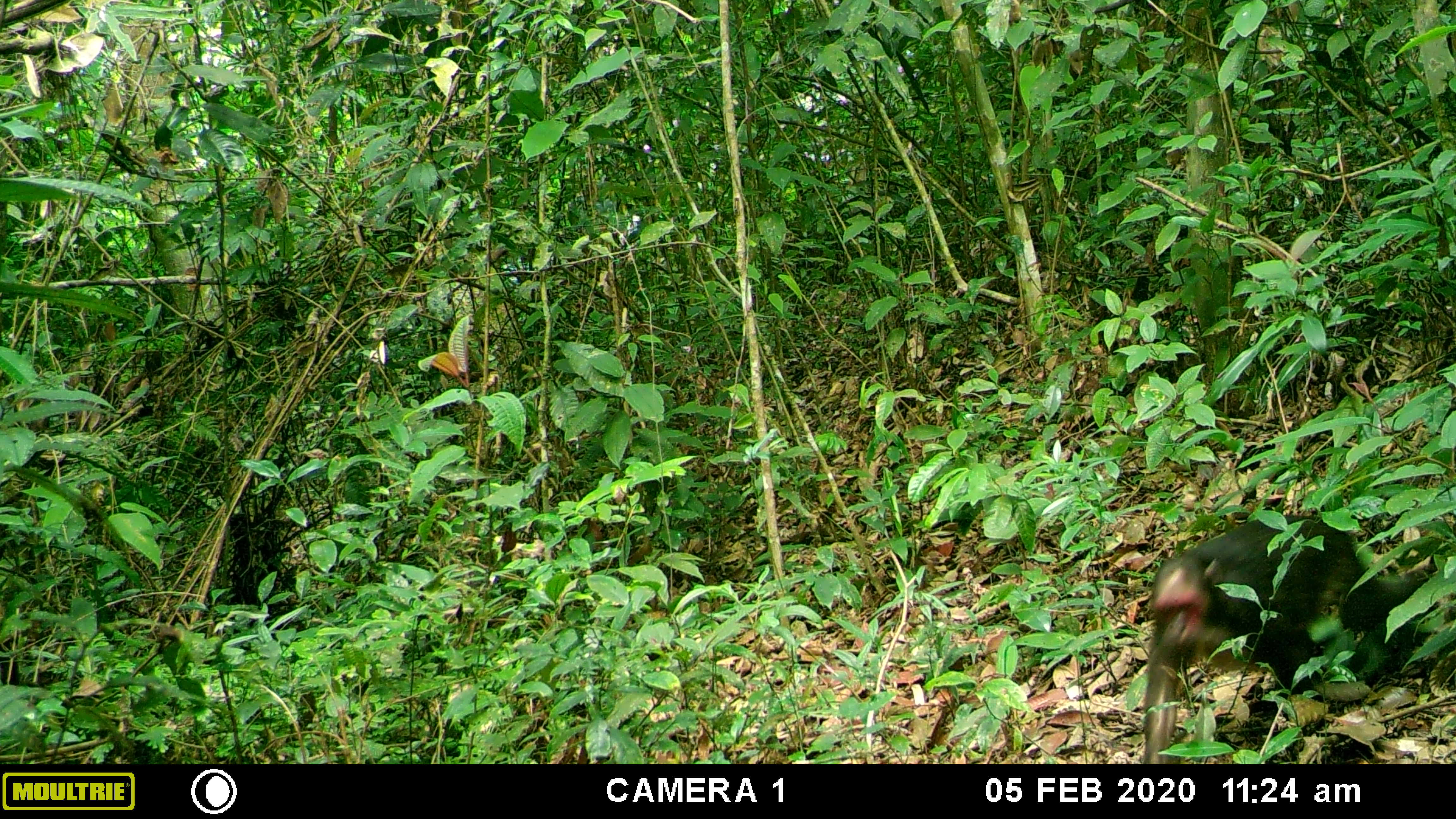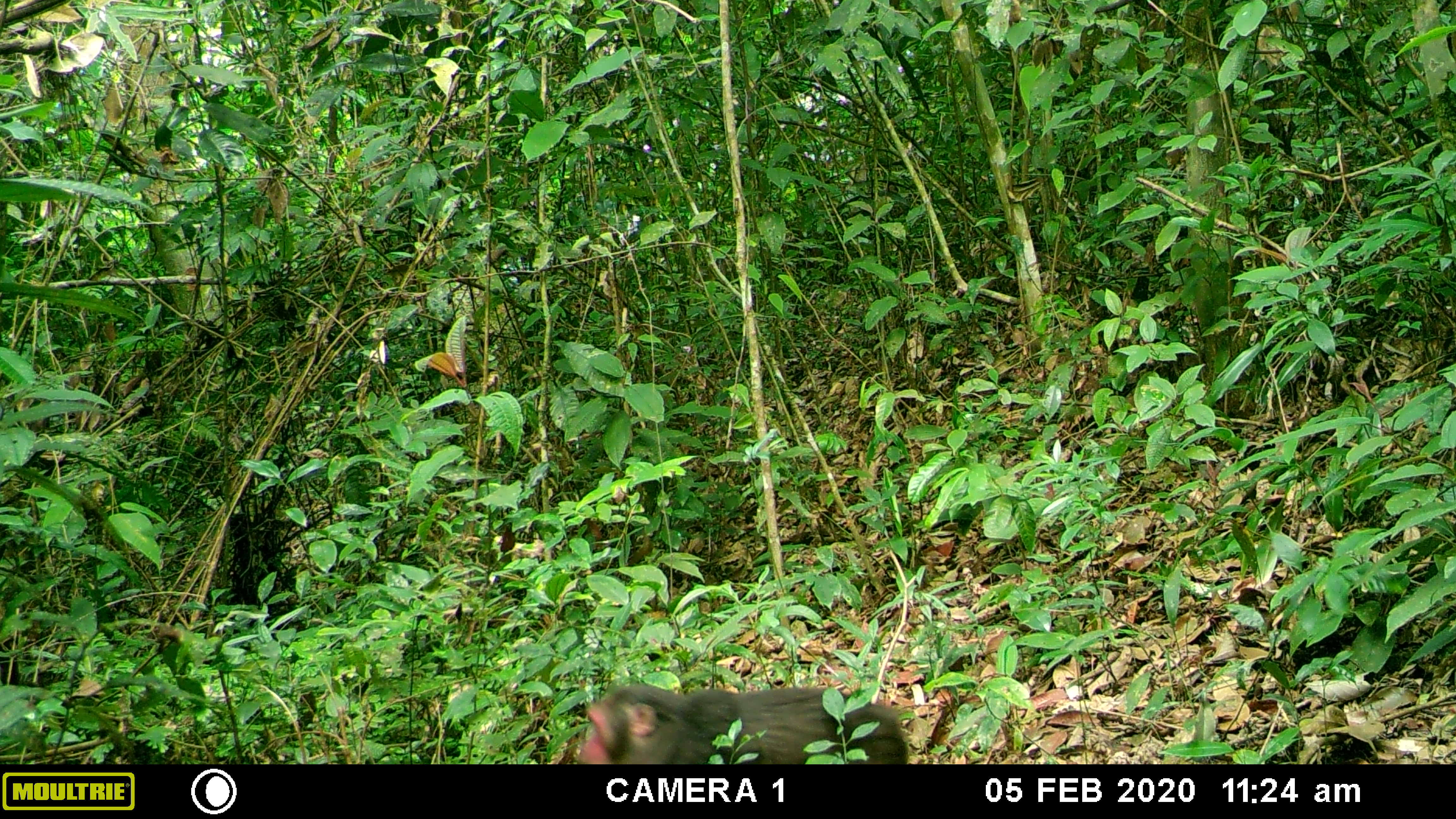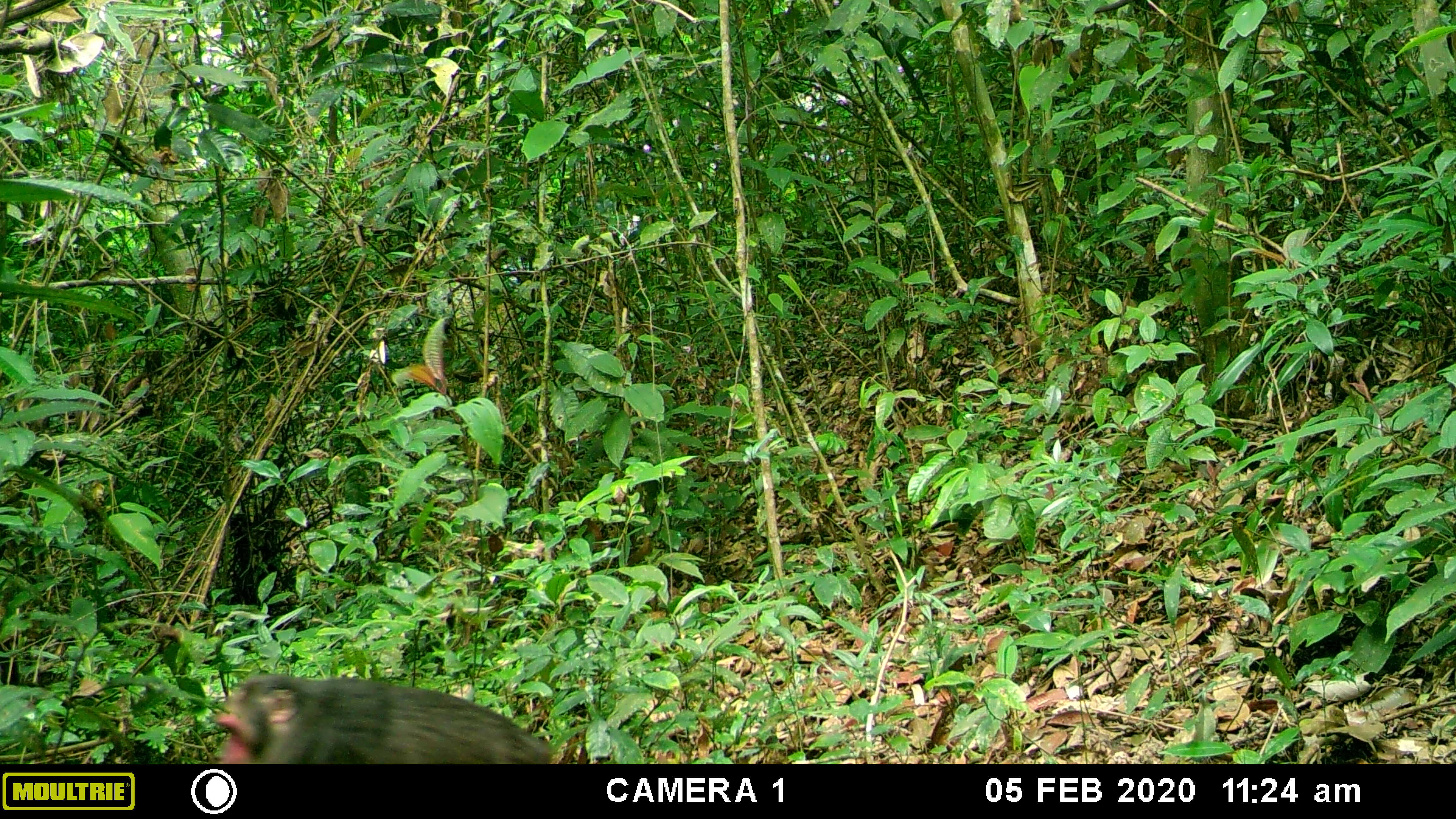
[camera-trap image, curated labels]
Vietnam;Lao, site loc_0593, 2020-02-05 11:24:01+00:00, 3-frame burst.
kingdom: Animalia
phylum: Chordata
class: Mammalia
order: Primates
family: Cercopithecidae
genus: Macaca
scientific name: Macaca arctoides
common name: stump-tailed macaque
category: stump tailed macaque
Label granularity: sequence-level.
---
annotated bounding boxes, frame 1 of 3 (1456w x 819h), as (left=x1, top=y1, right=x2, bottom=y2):
stump tailed macaque: (left=1142, top=512, right=1425, bottom=763)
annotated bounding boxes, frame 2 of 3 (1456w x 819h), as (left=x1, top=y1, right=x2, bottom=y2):
stump tailed macaque: (left=574, top=684, right=909, bottom=764)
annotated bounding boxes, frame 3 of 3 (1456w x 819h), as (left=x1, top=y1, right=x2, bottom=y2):
stump tailed macaque: (left=214, top=671, right=553, bottom=765)